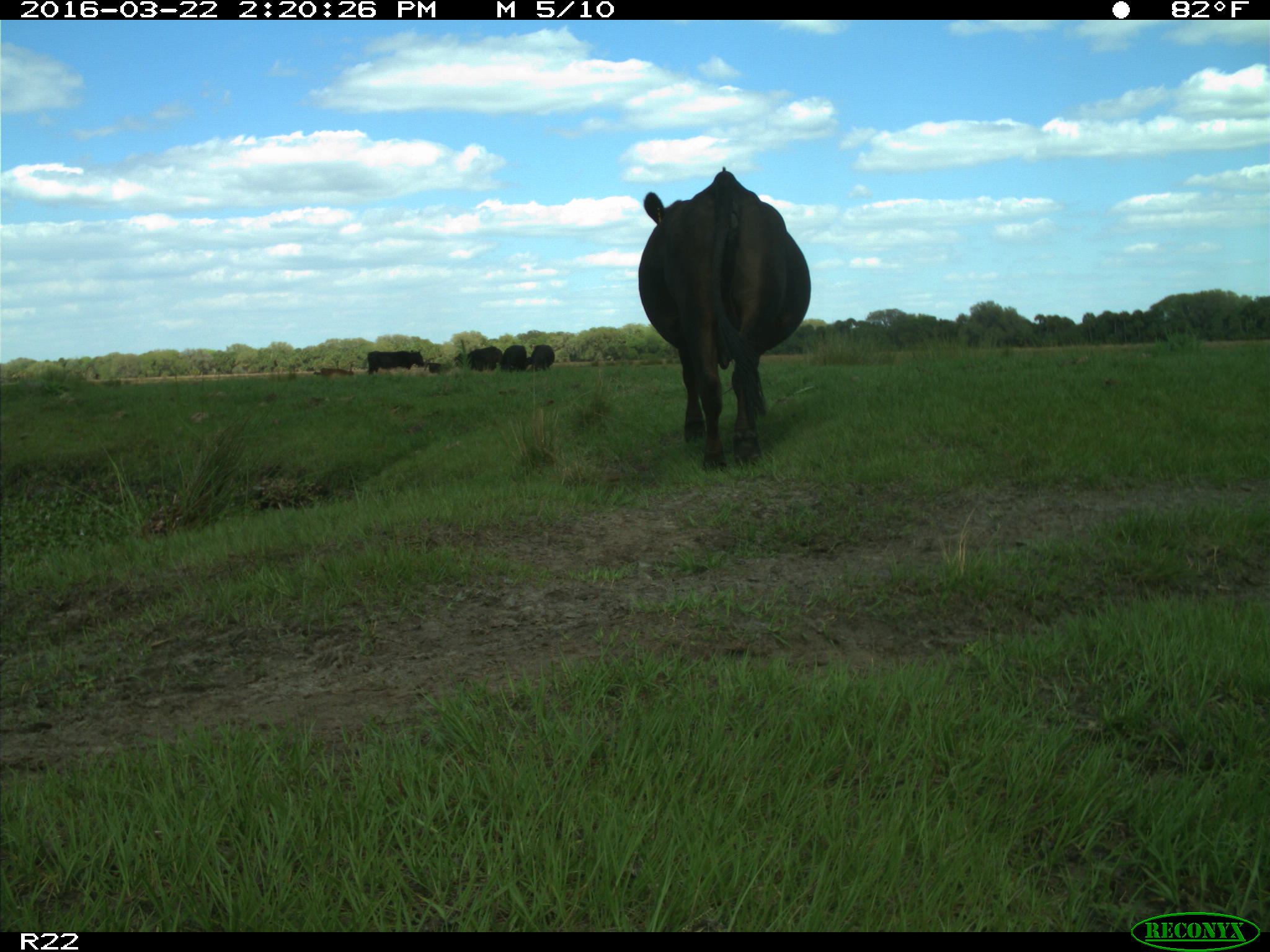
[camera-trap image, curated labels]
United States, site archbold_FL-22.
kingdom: Animalia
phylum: Chordata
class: Mammalia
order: Artiodactyla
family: Bovidae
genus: Bos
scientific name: Bos taurus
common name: domestic cow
Bos taurus (domestic cow).